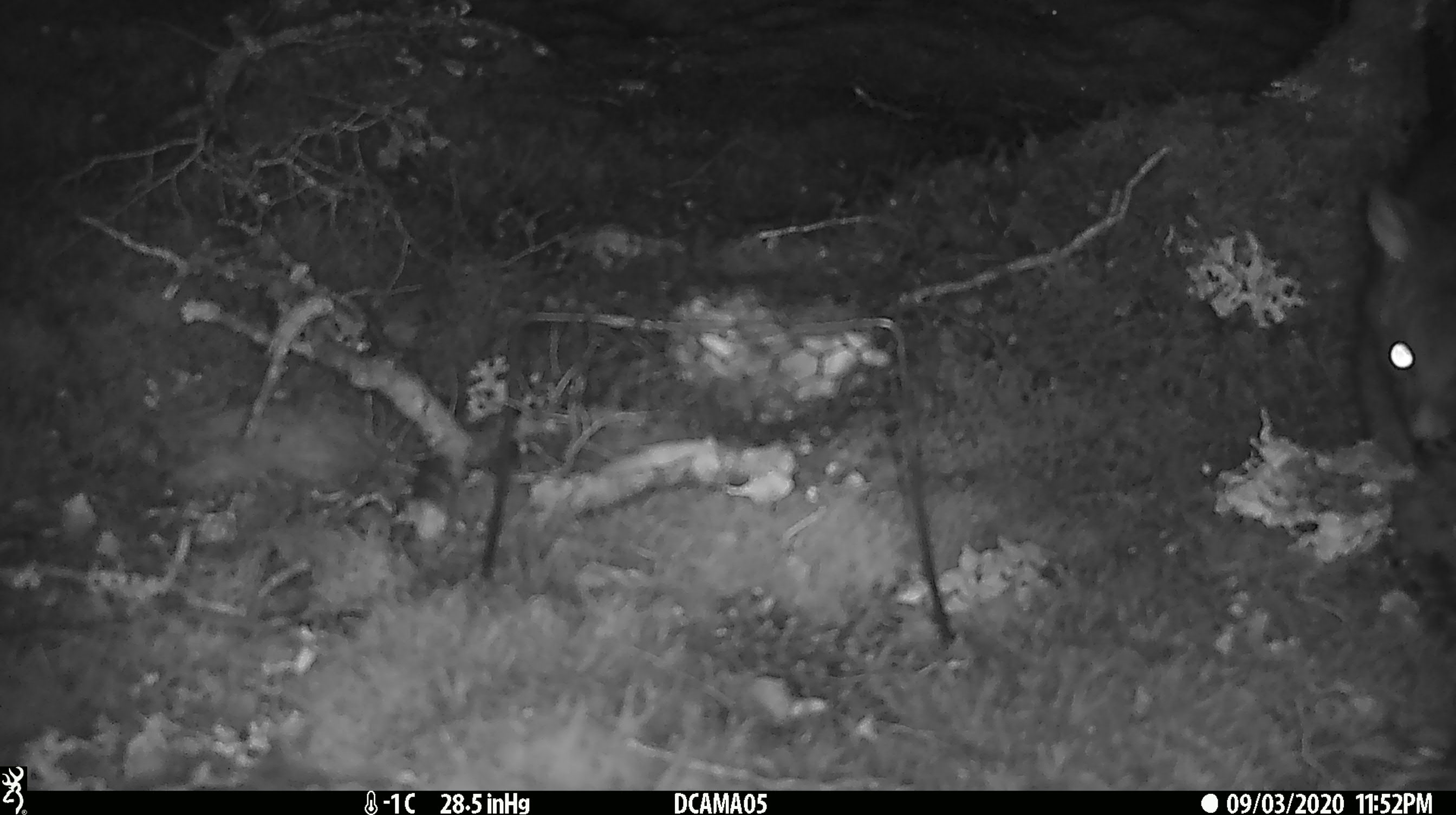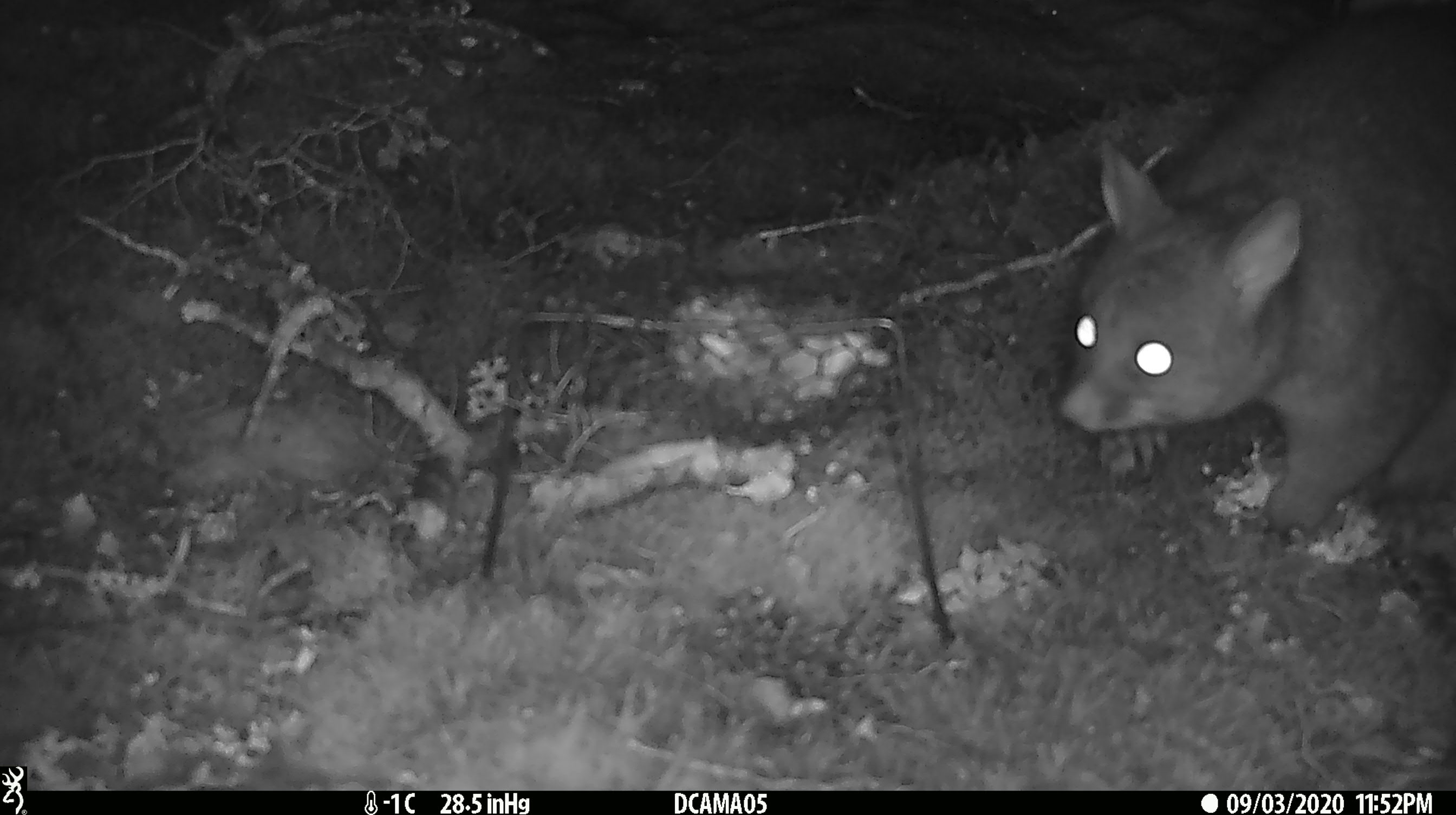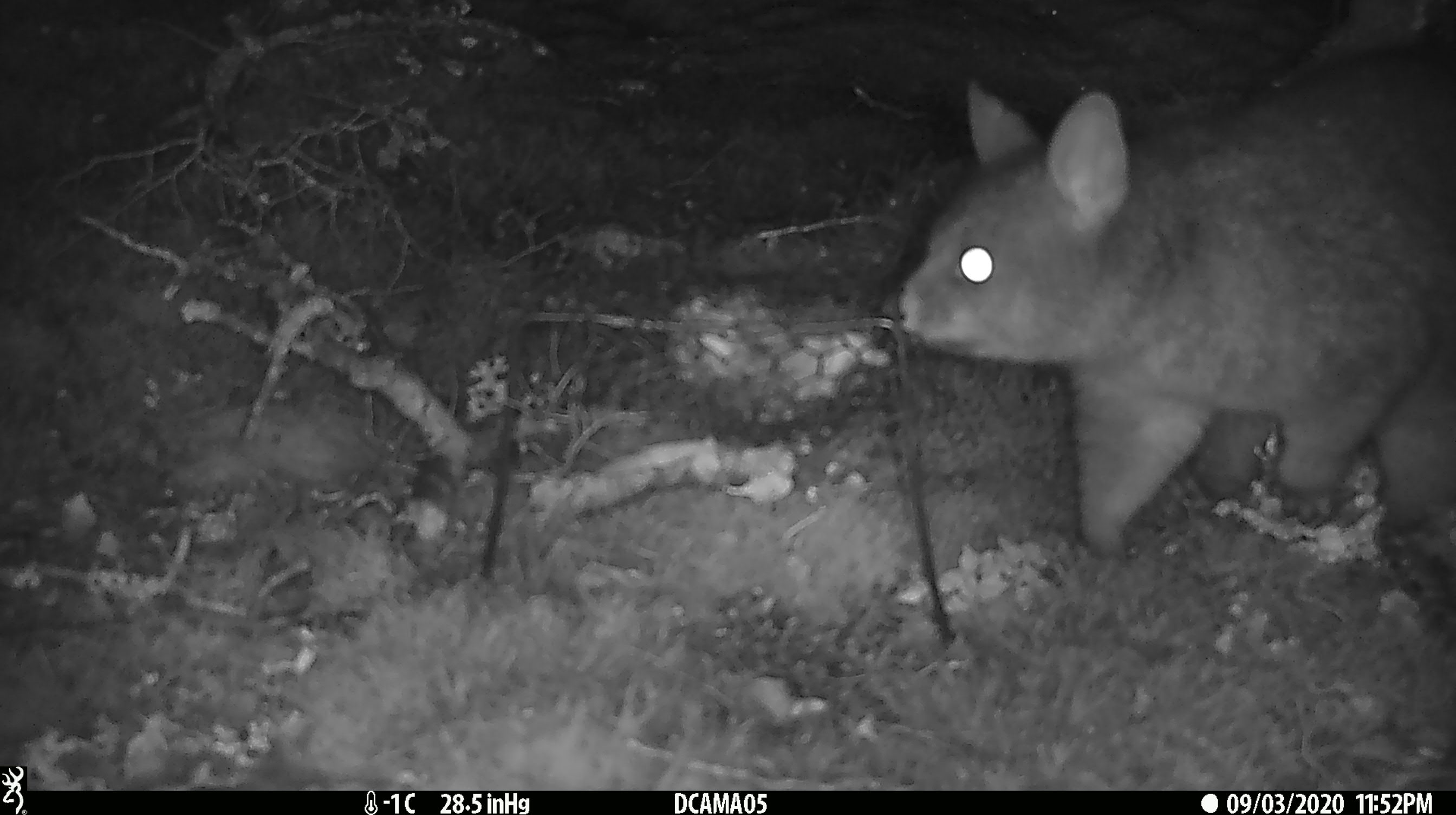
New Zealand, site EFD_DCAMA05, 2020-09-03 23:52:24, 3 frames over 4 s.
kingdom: Animalia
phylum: Chordata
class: Mammalia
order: Diprotodontia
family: Phalangeridae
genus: Trichosurus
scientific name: Trichosurus vulpecula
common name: common brushtail possum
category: possum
Possum (common brushtail possum) (Trichosurus vulpecula).